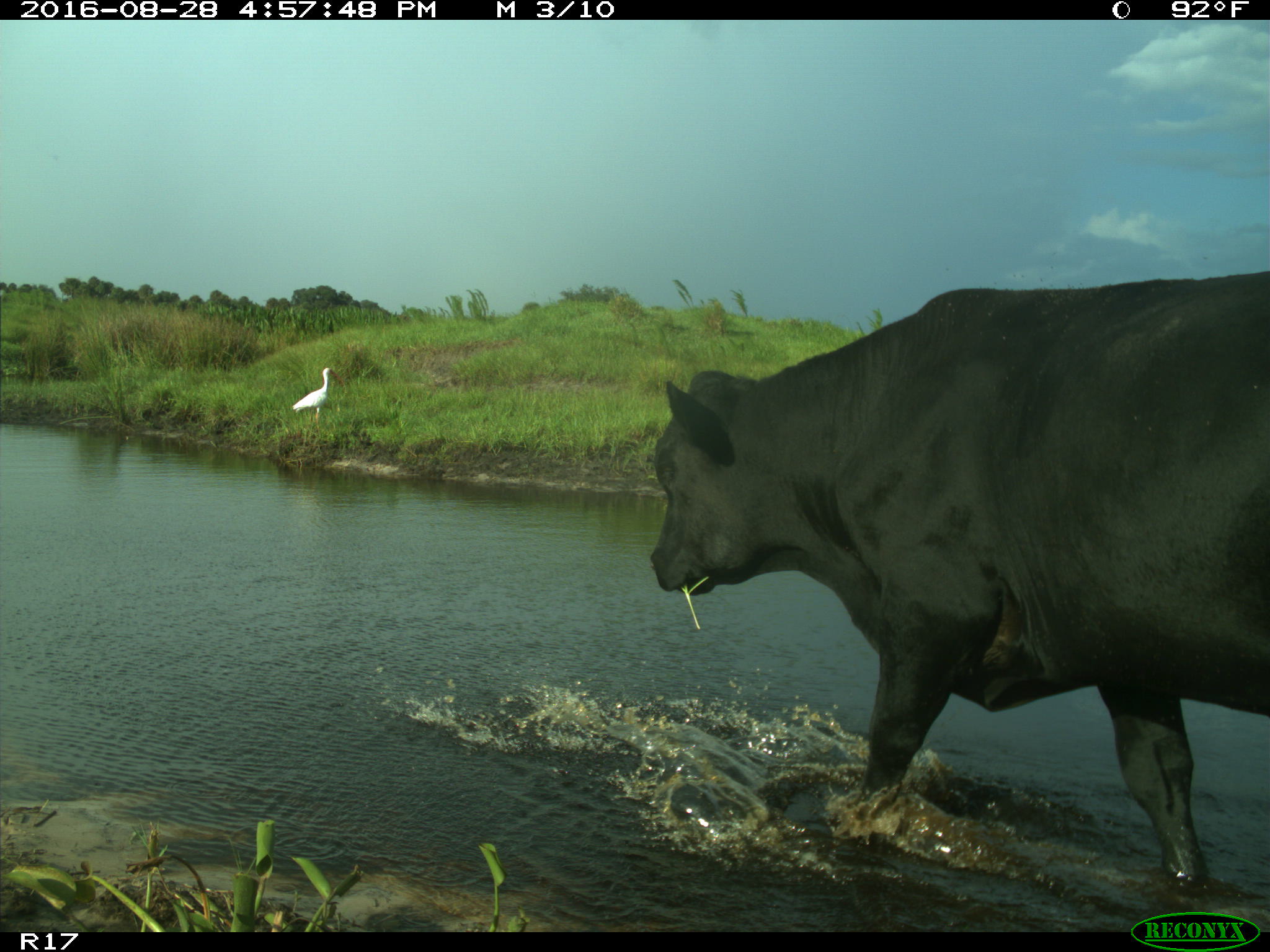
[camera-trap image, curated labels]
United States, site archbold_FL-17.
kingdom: Animalia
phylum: Chordata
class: Mammalia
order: Artiodactyla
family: Bovidae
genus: Bos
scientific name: Bos taurus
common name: domestic cow